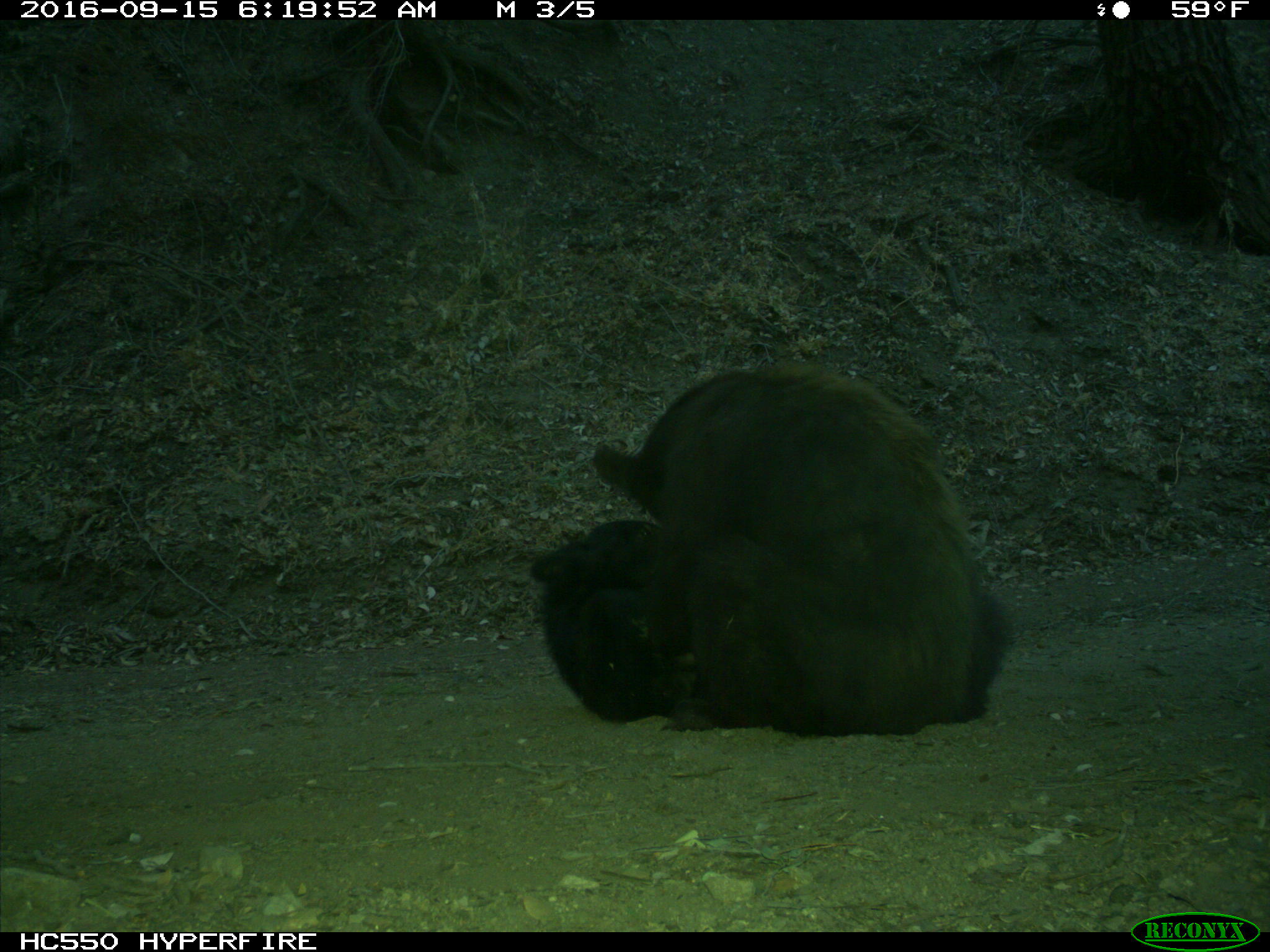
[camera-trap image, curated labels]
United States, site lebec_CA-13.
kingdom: Animalia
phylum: Chordata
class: Mammalia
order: Carnivora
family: Ursidae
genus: Ursus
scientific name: Ursus americanus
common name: american black bear